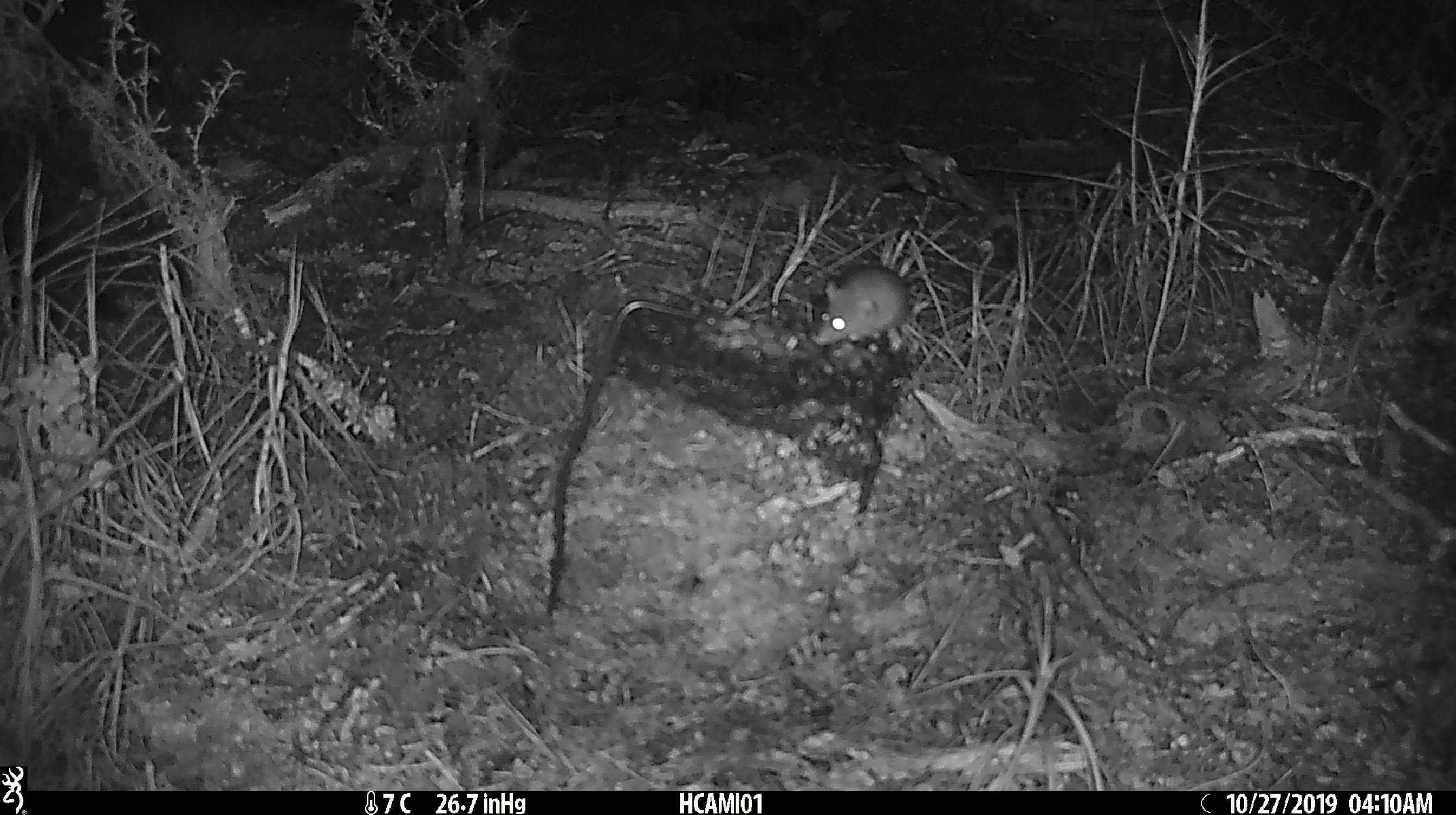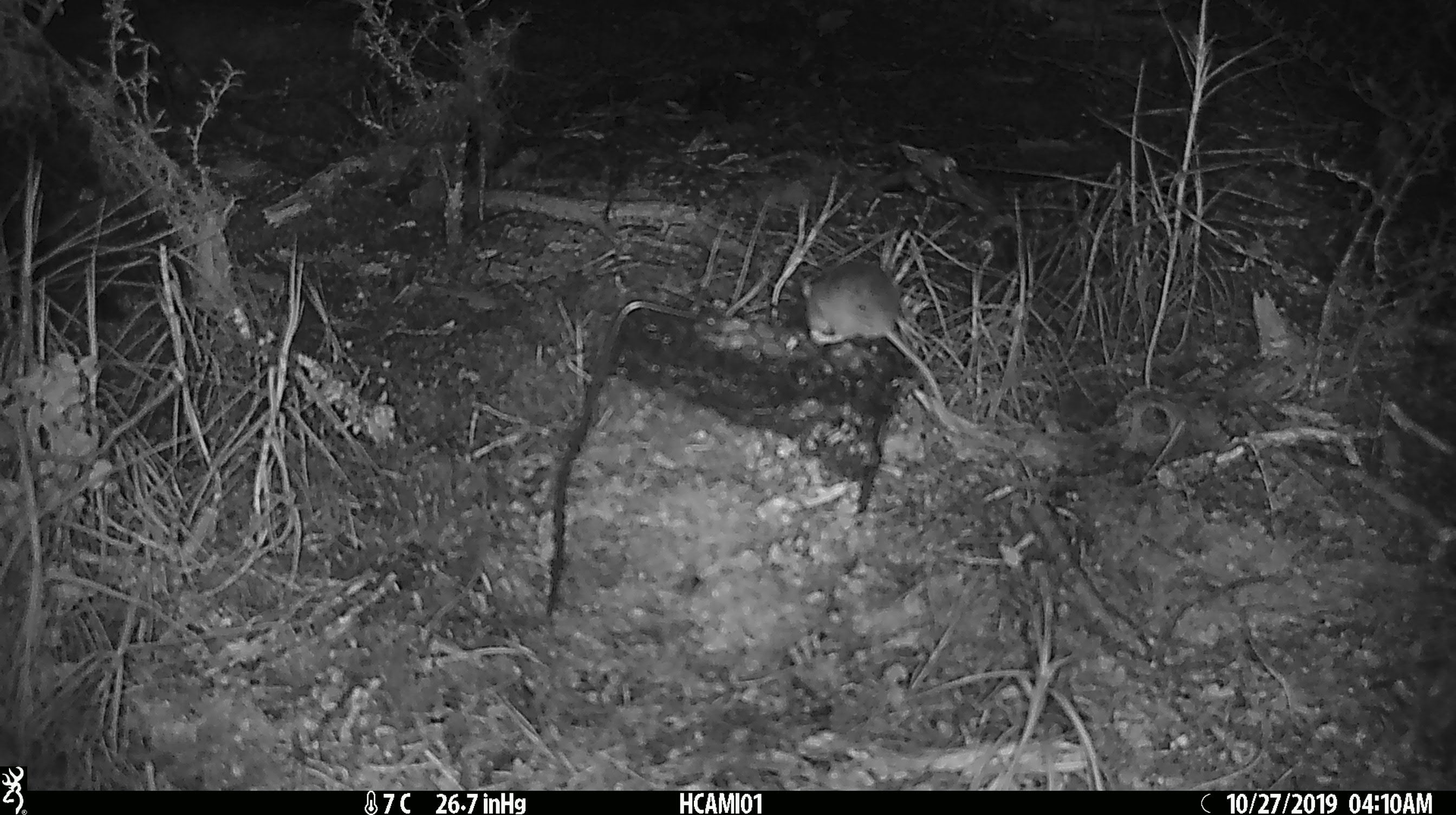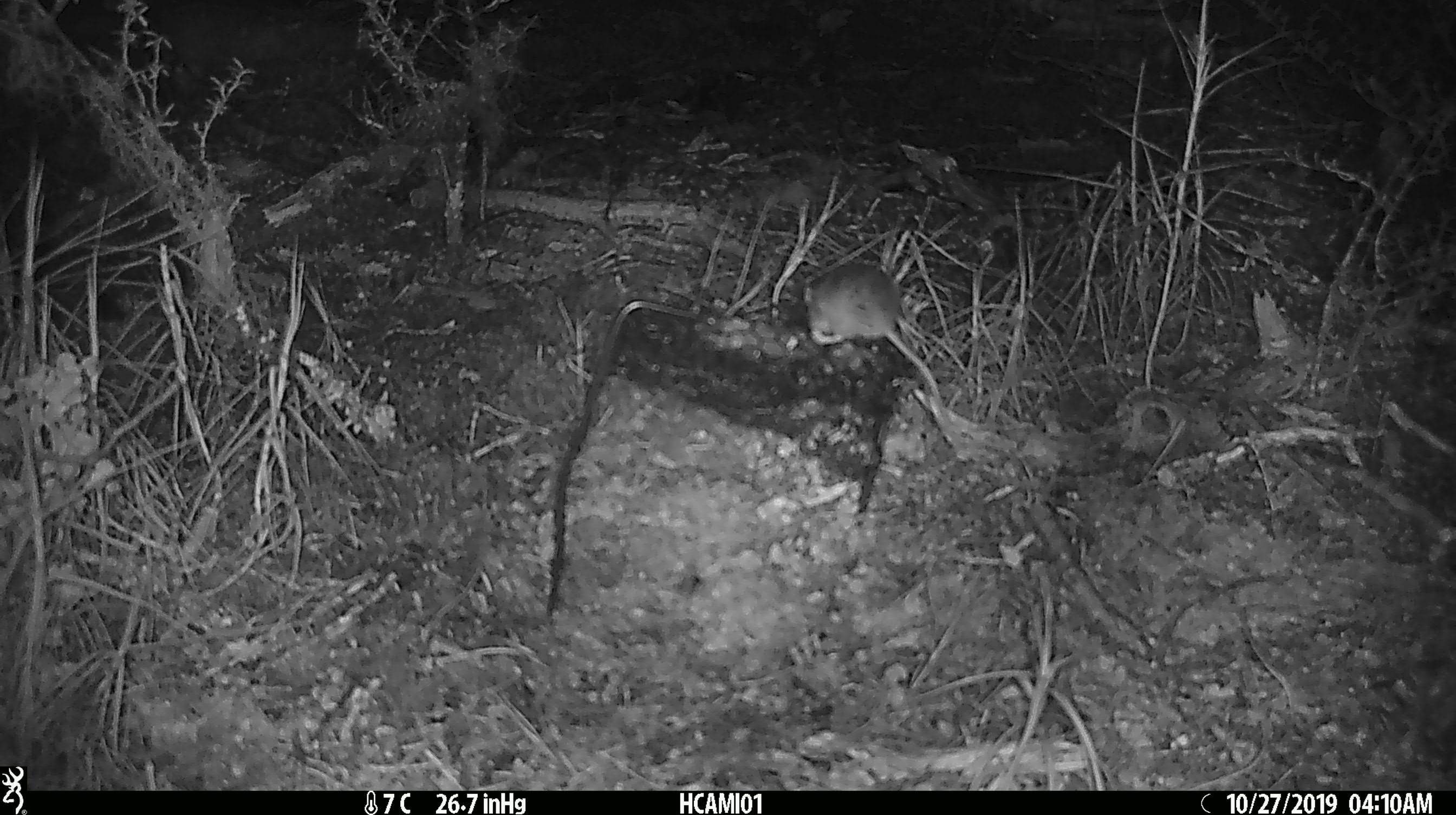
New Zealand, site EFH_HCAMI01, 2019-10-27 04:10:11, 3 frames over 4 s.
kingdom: Animalia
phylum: Chordata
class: Mammalia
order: Rodentia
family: Muridae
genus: Mus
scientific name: Mus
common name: mouse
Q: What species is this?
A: Mouse (Mus).